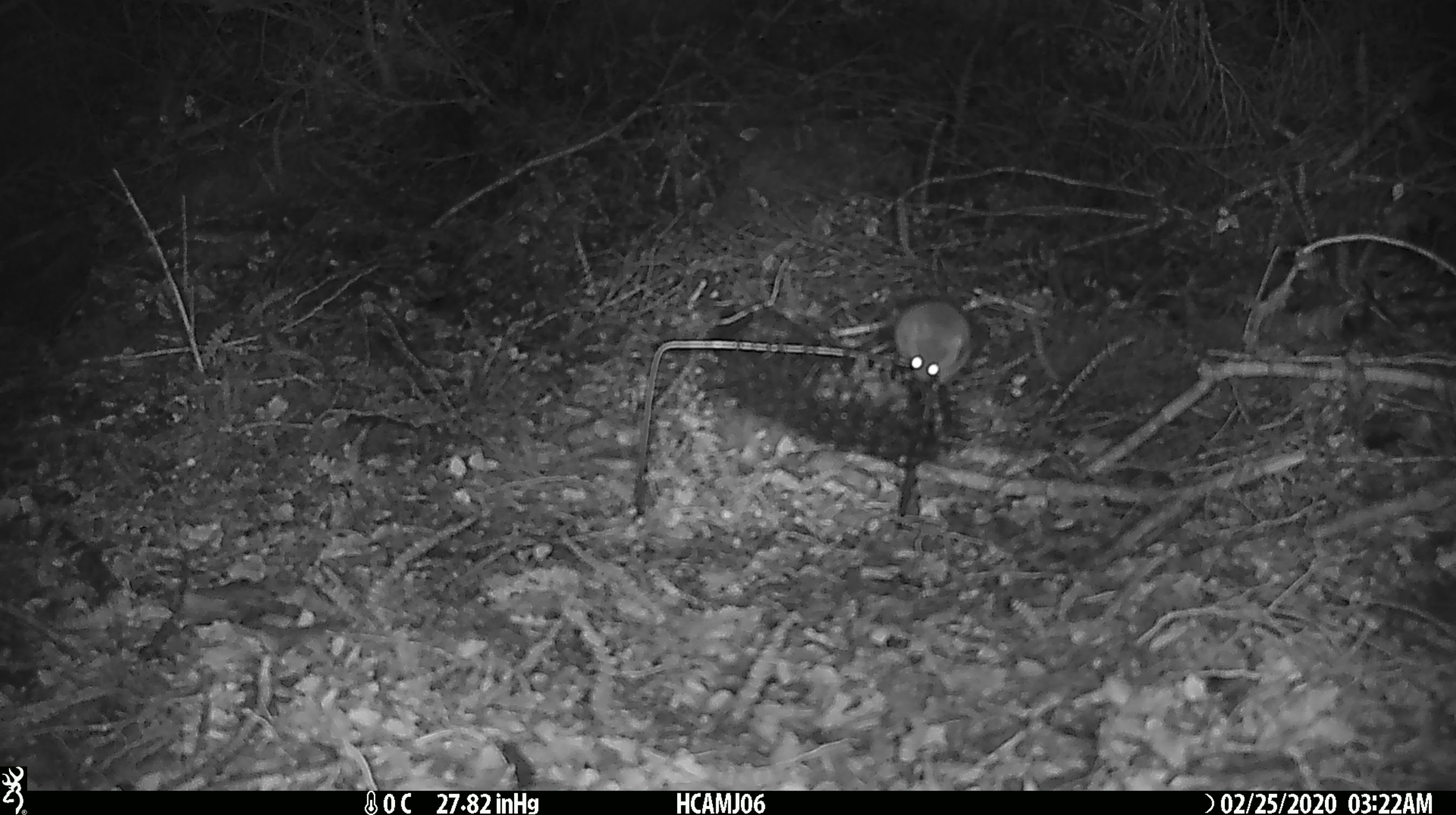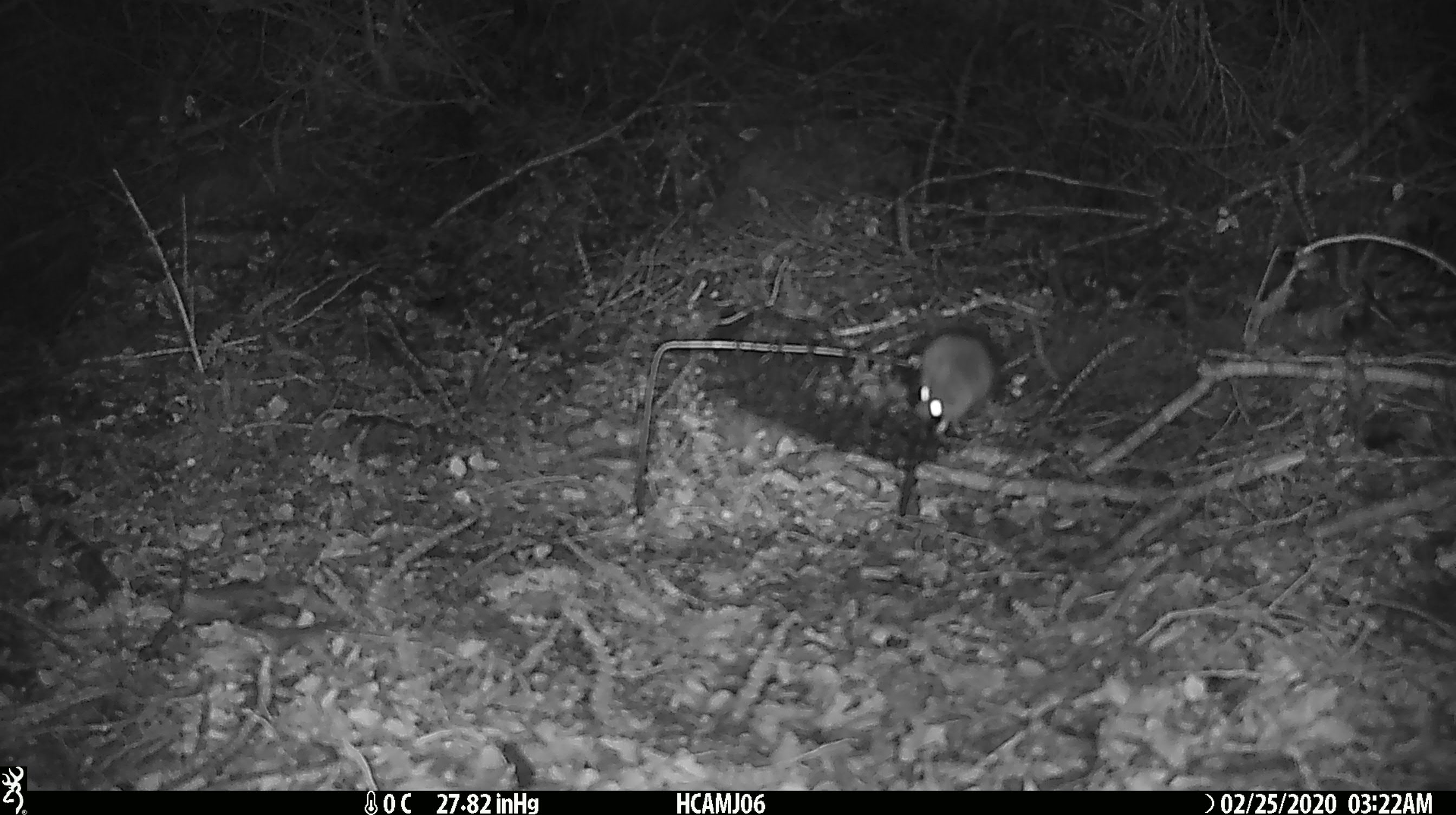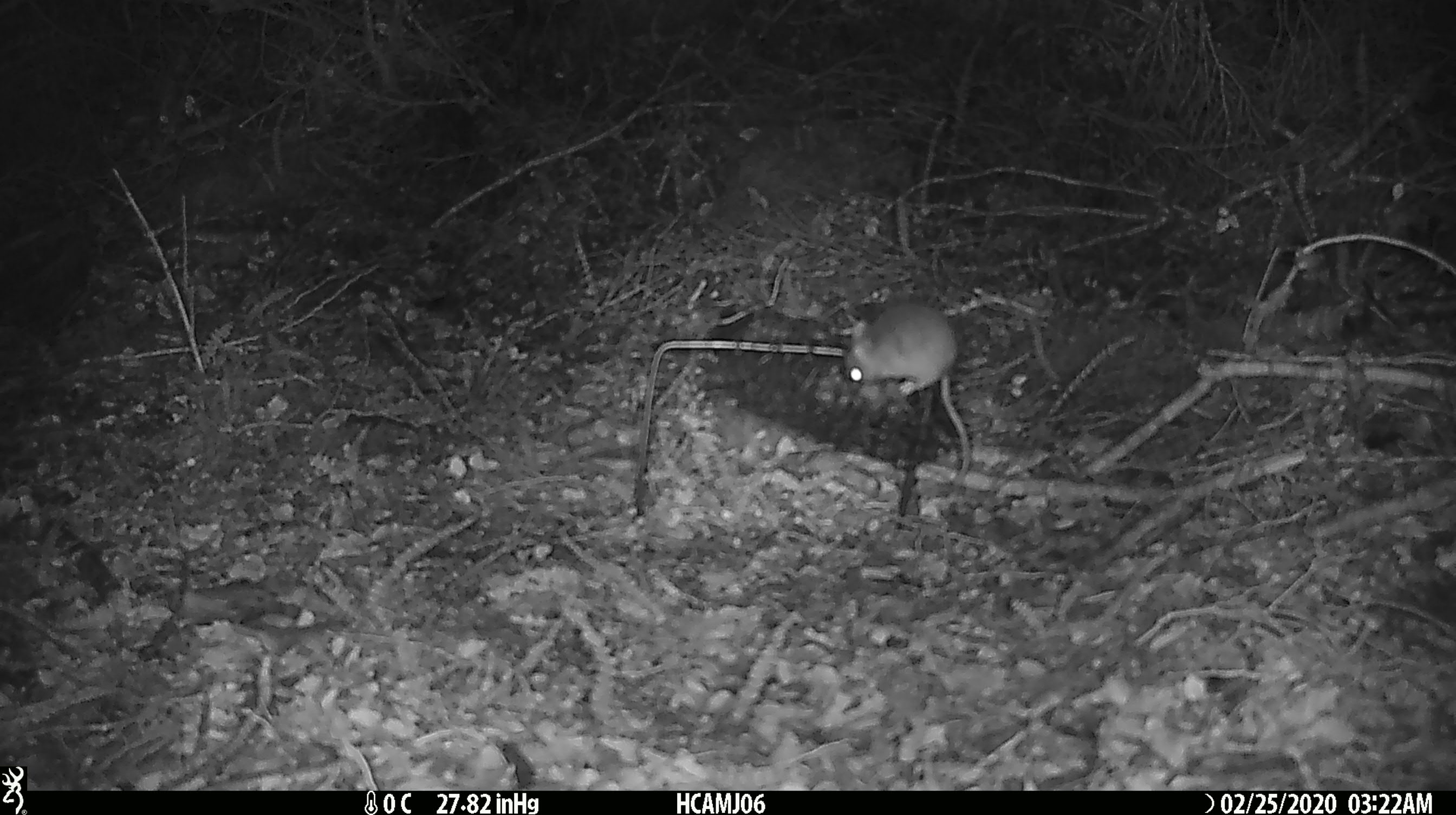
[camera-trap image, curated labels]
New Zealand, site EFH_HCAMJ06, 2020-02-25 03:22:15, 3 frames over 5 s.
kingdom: Animalia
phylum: Chordata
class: Mammalia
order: Rodentia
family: Muridae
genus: Mus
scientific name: Mus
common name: mouse